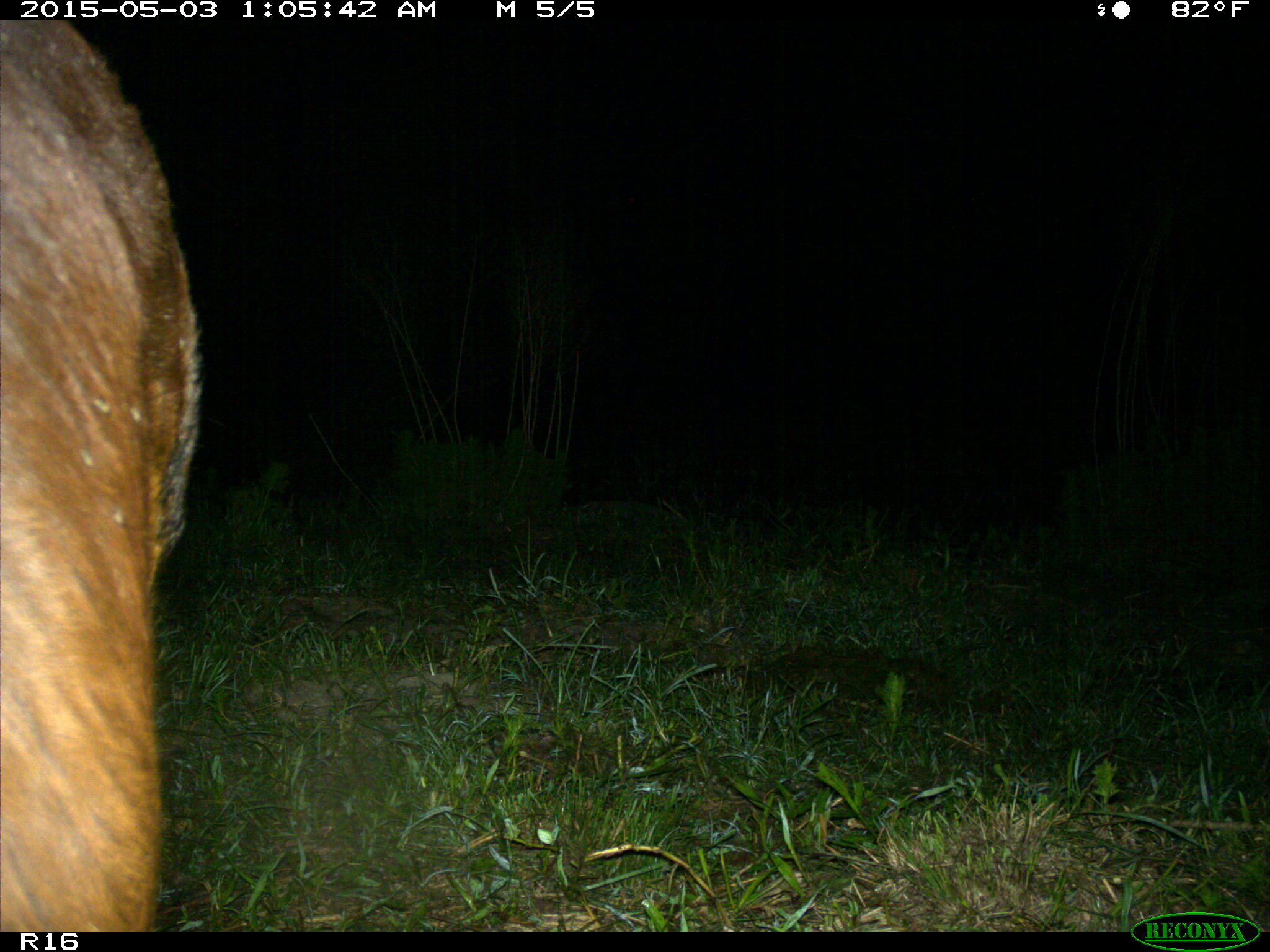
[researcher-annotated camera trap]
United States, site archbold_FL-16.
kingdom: Animalia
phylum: Chordata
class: Mammalia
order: Artiodactyla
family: Bovidae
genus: Bos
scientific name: Bos taurus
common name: domestic cow